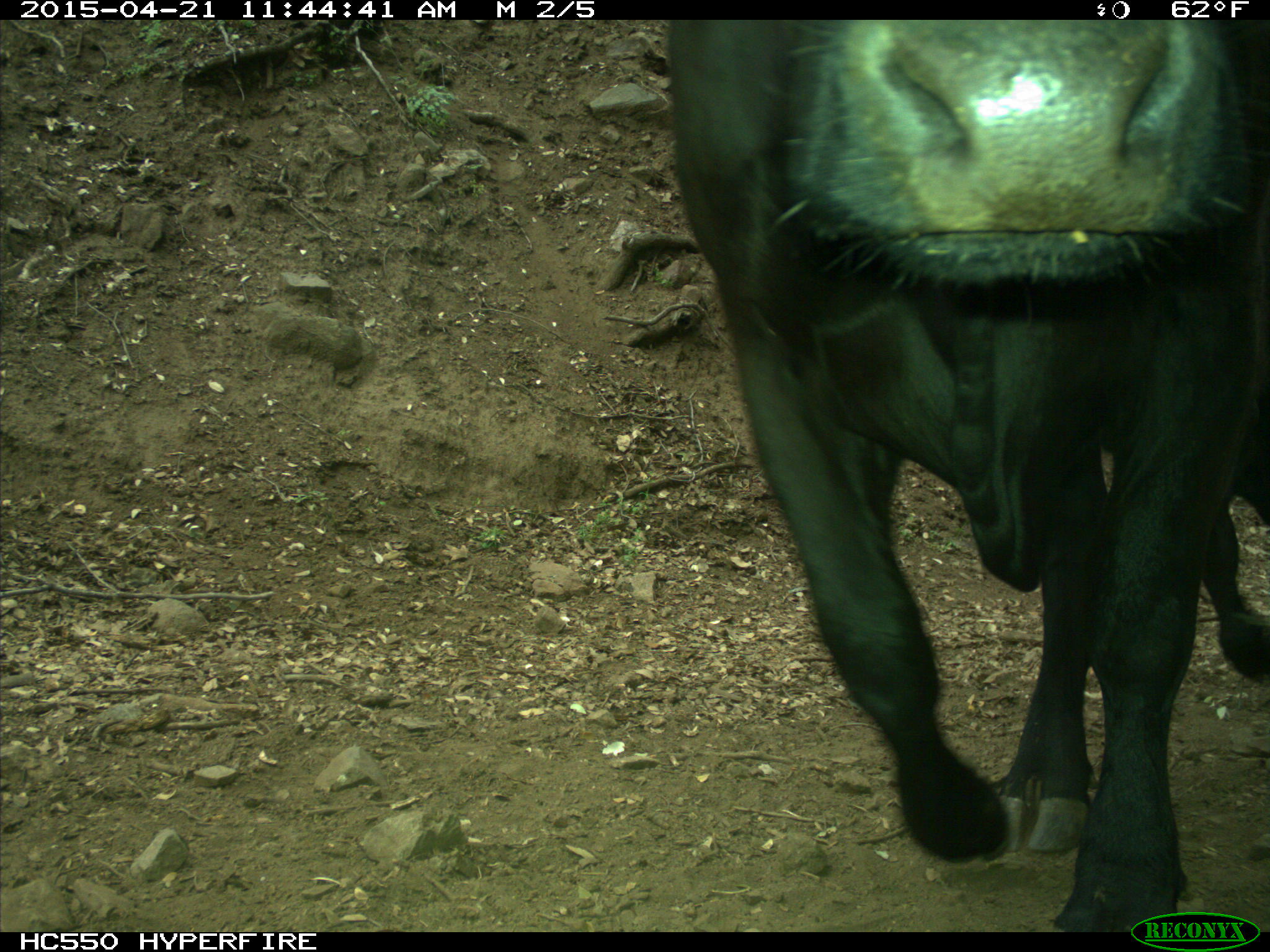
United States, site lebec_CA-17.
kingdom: Animalia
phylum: Chordata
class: Mammalia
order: Artiodactyla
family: Bovidae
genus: Bos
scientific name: Bos taurus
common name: domestic cow